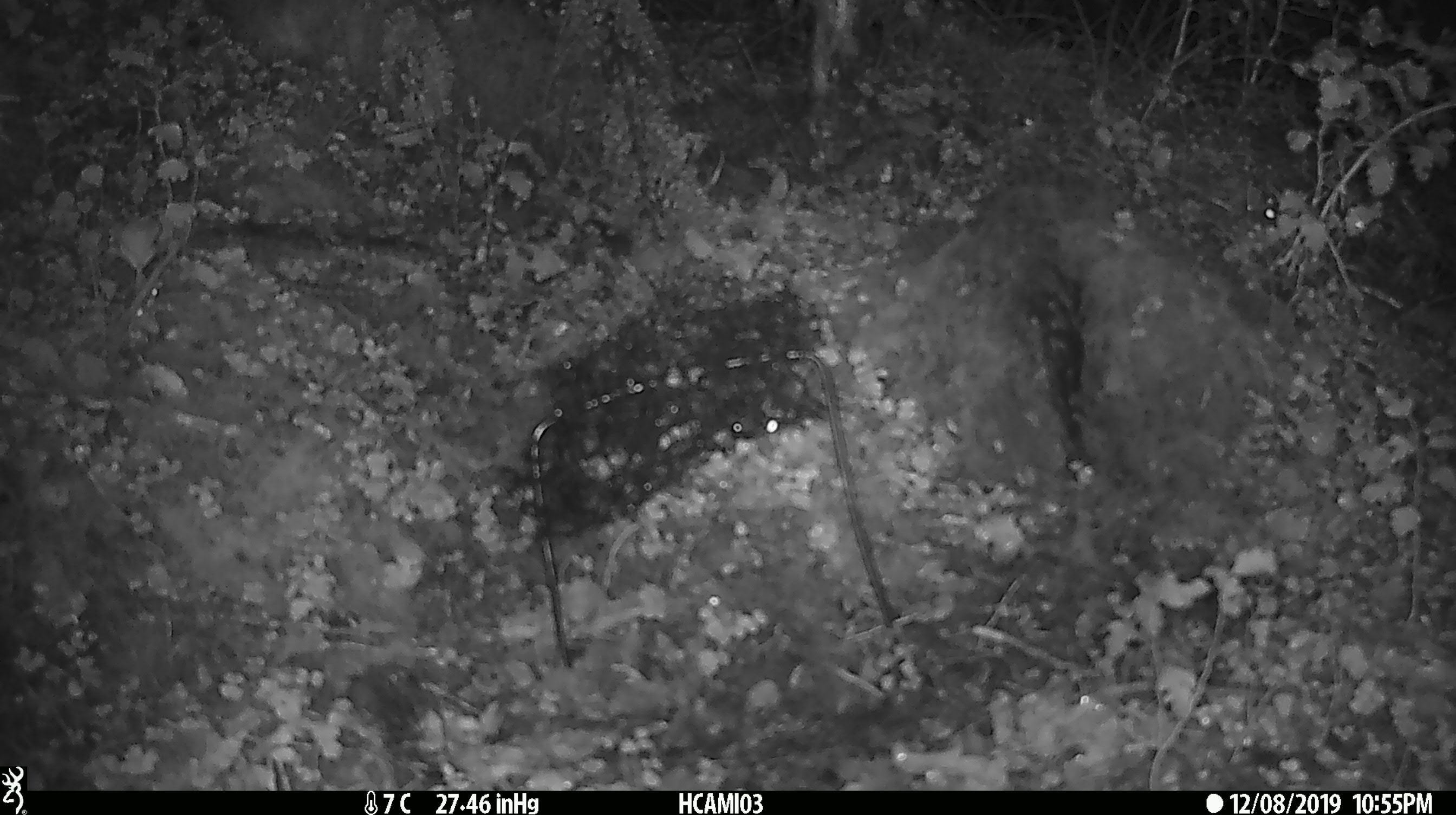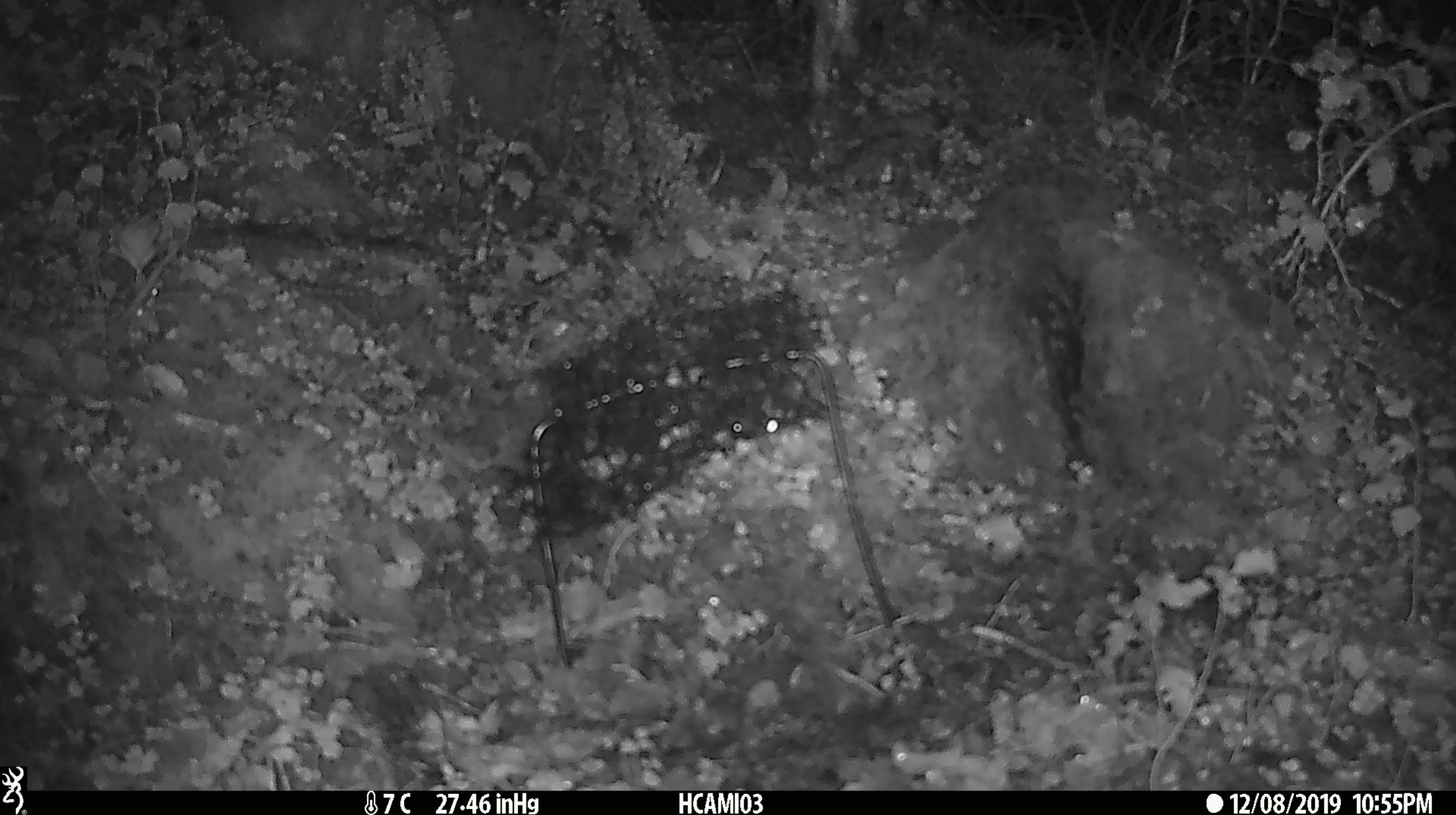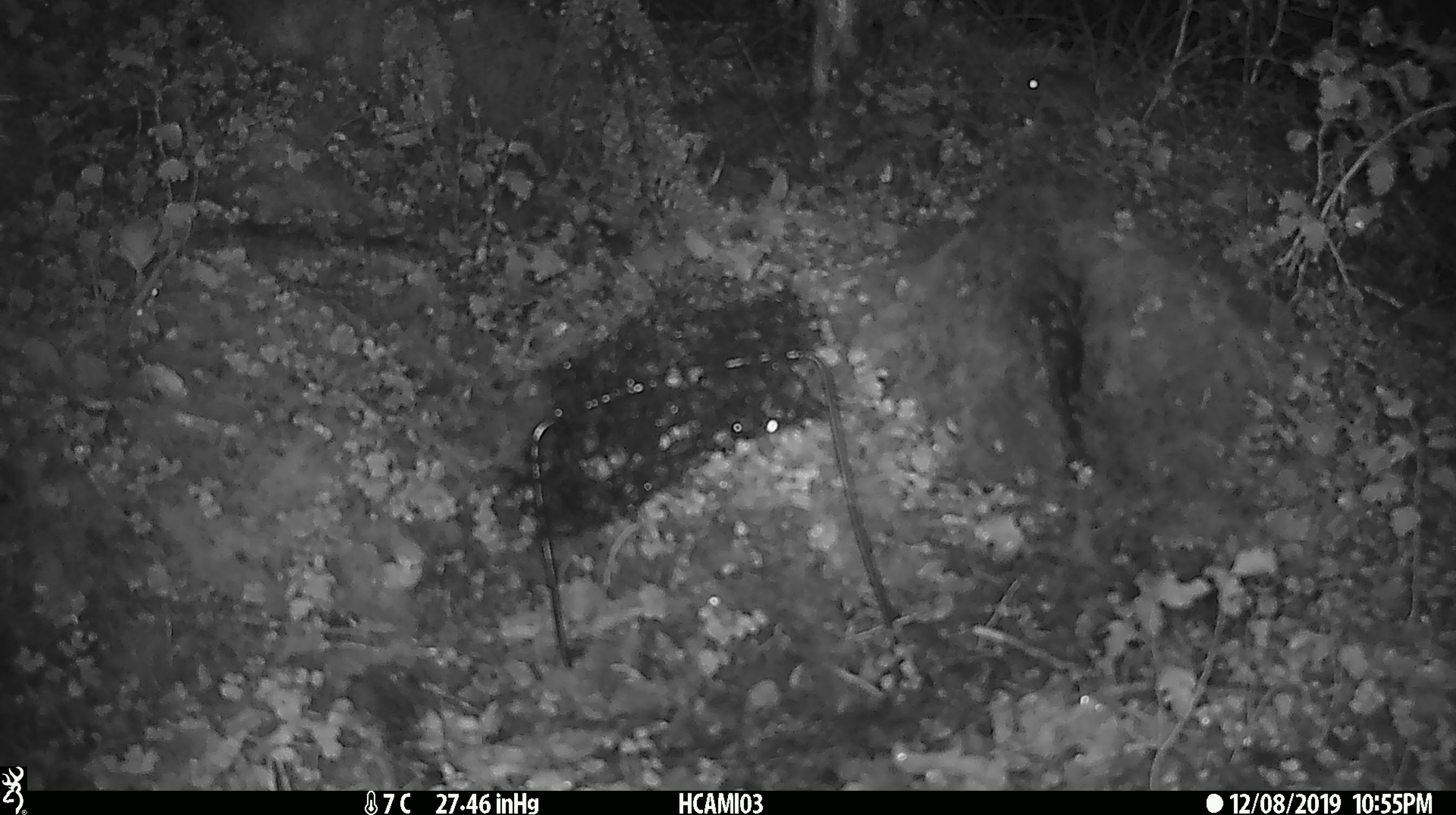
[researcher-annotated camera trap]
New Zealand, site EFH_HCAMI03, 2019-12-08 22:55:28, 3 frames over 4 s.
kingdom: Animalia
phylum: Chordata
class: Mammalia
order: Rodentia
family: Muridae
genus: Mus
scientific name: Mus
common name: mouse